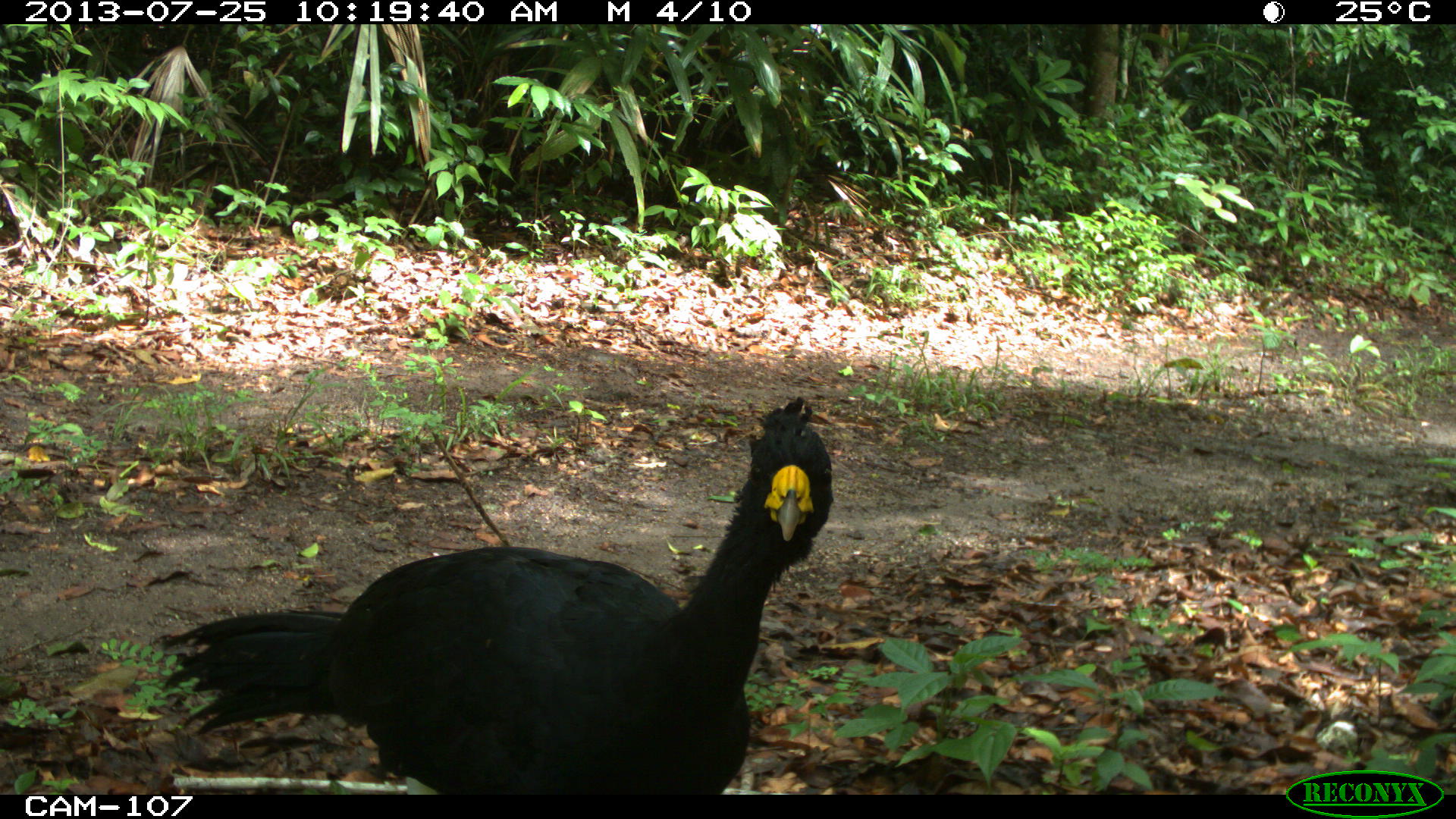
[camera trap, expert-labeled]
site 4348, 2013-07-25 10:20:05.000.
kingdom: Animalia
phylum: Chordata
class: Aves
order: Galliformes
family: Cracidae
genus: Crax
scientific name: Crax rubra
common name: great curassow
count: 1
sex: male